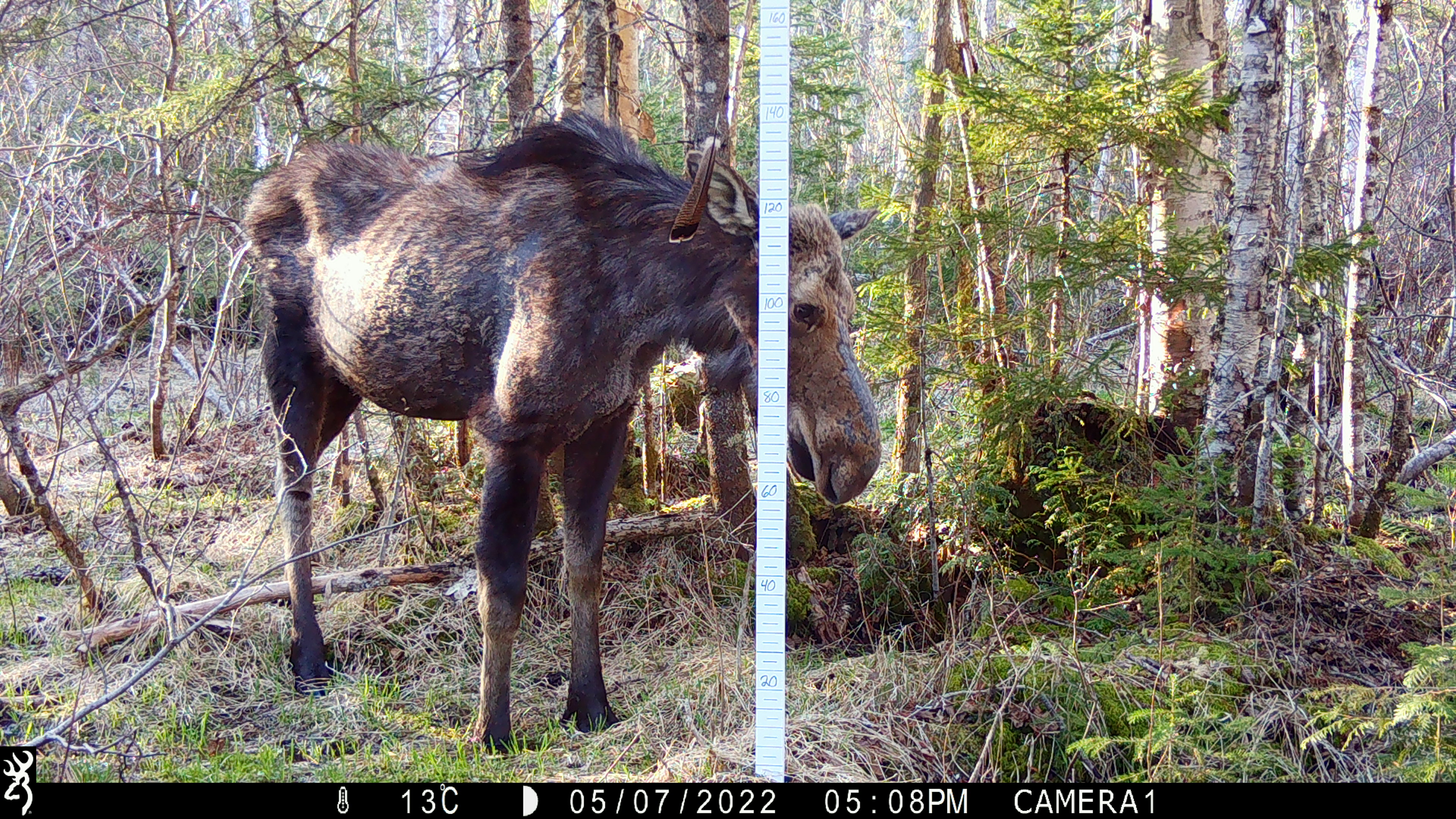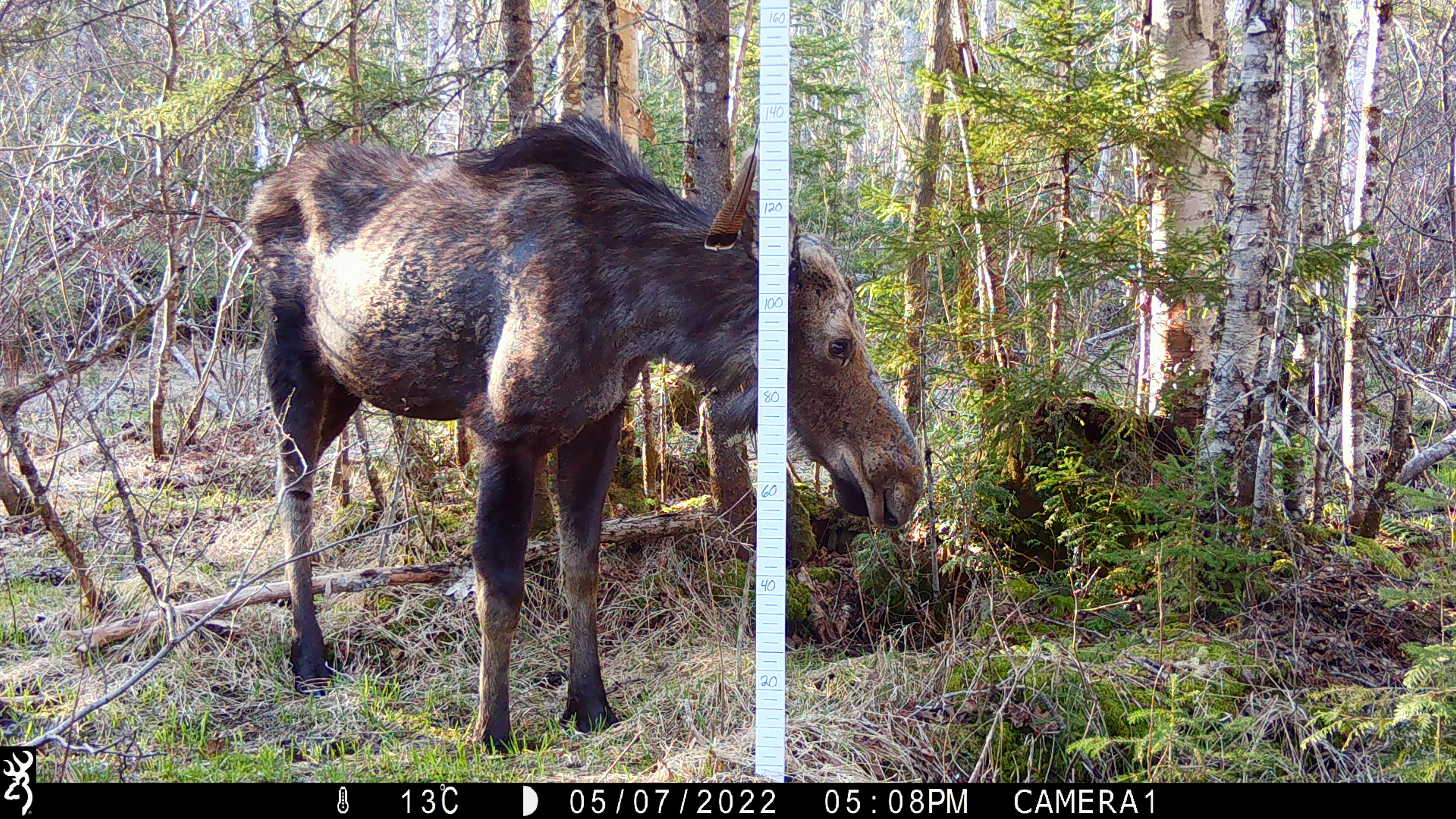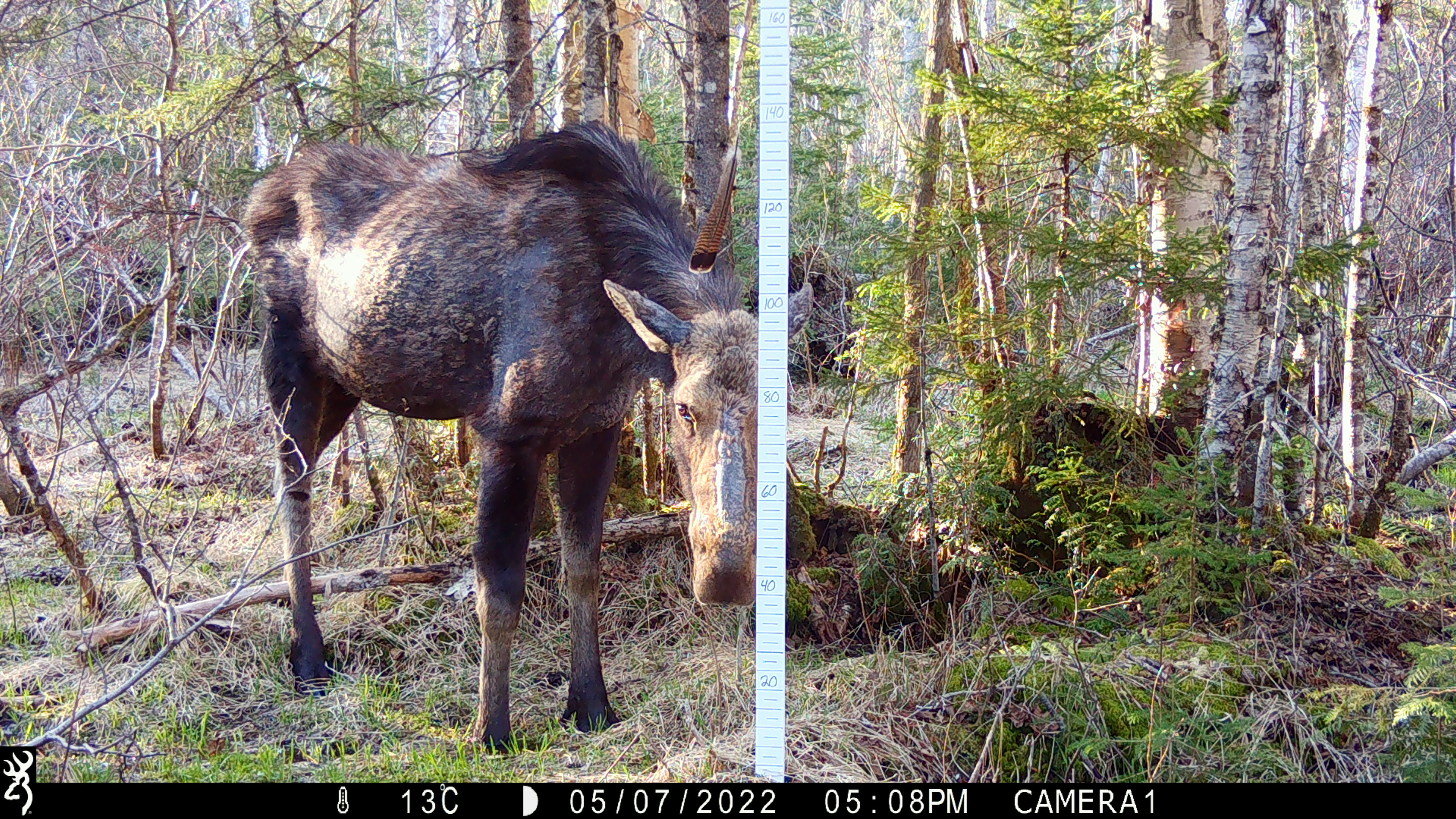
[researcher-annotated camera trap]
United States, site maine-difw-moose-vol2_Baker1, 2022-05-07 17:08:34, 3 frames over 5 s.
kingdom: Animalia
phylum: Chordata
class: Mammalia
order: Artiodactyla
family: Cervidae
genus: Alces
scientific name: Alces alces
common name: moose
Moose (Alces alces).